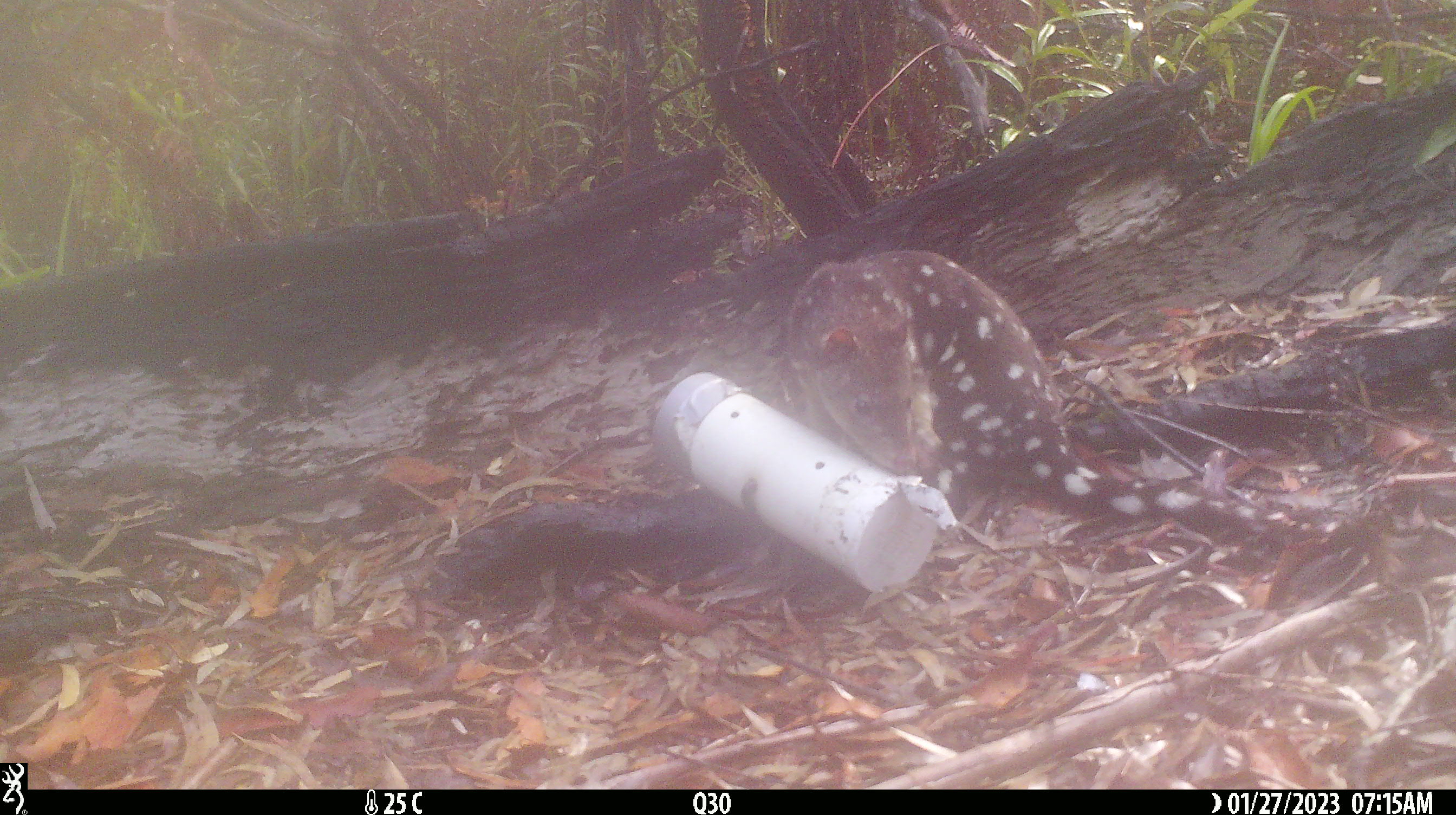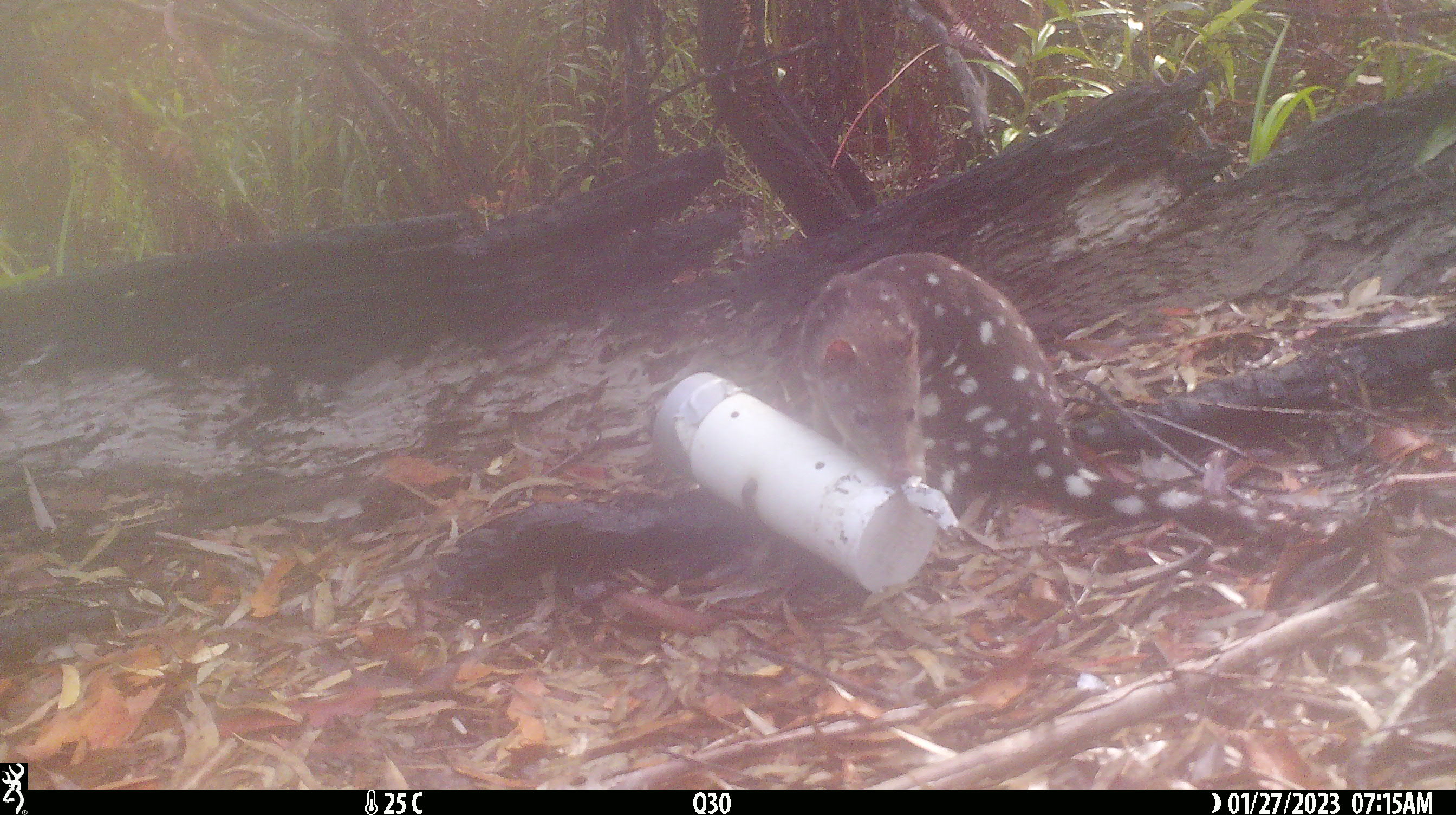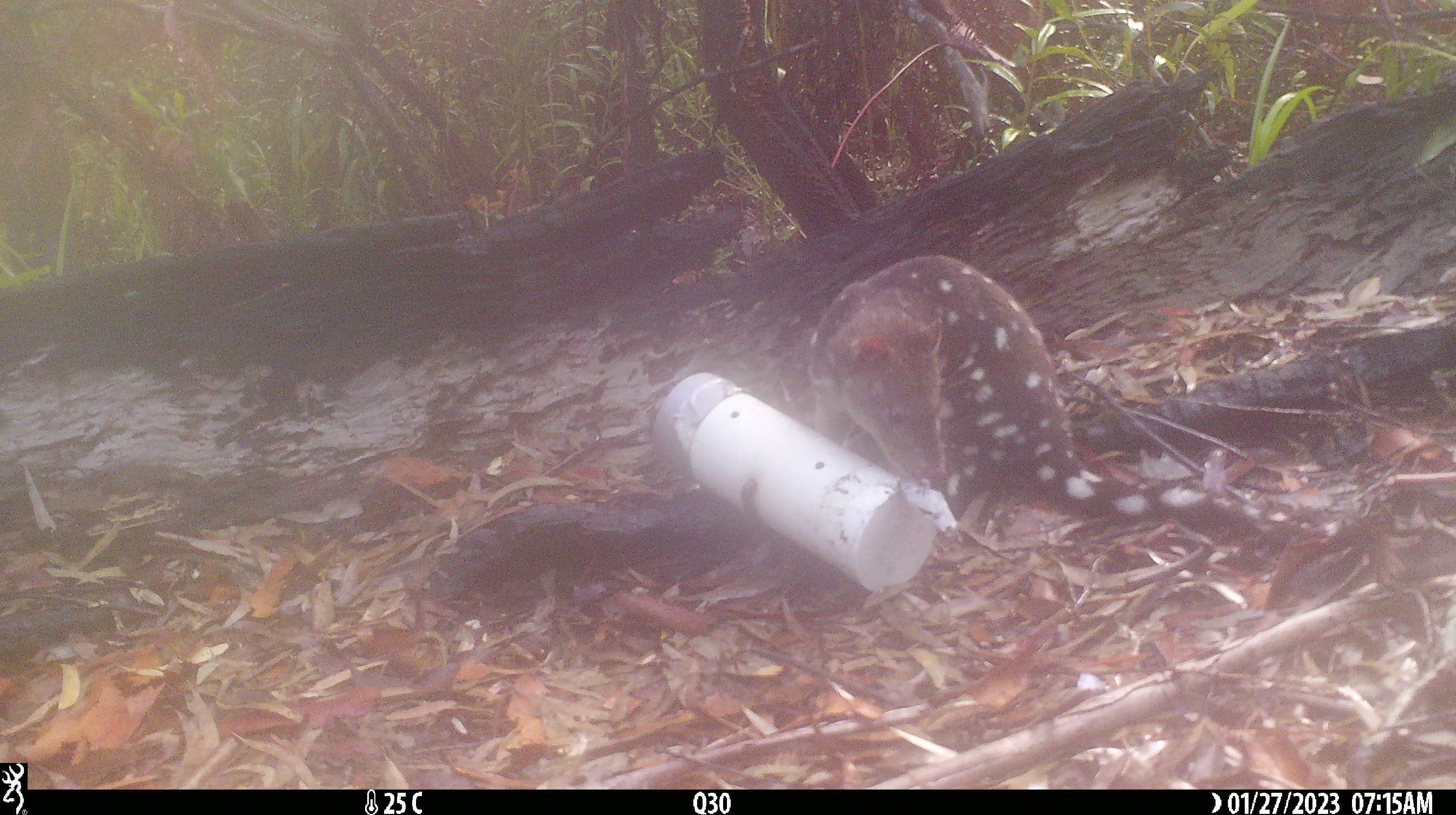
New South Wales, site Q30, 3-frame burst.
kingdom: Animalia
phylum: Chordata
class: Mammalia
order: Dasyuromorphia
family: Dasyuridae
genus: Dasyurus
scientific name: Dasyurus maculatus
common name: spotted-tailed quoll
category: quoll